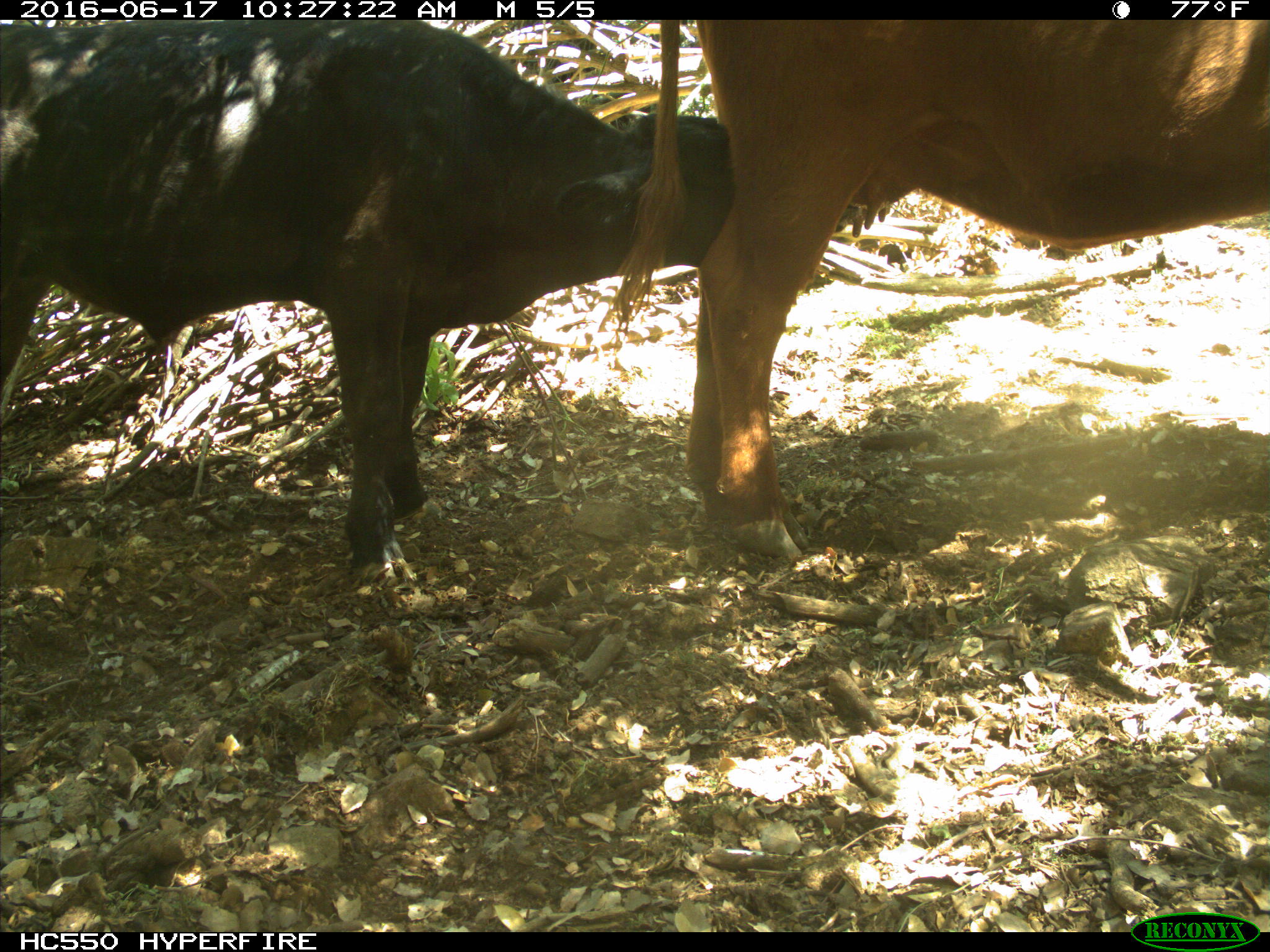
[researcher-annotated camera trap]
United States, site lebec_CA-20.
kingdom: Animalia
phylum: Chordata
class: Mammalia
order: Artiodactyla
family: Bovidae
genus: Bos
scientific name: Bos taurus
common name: domestic cow